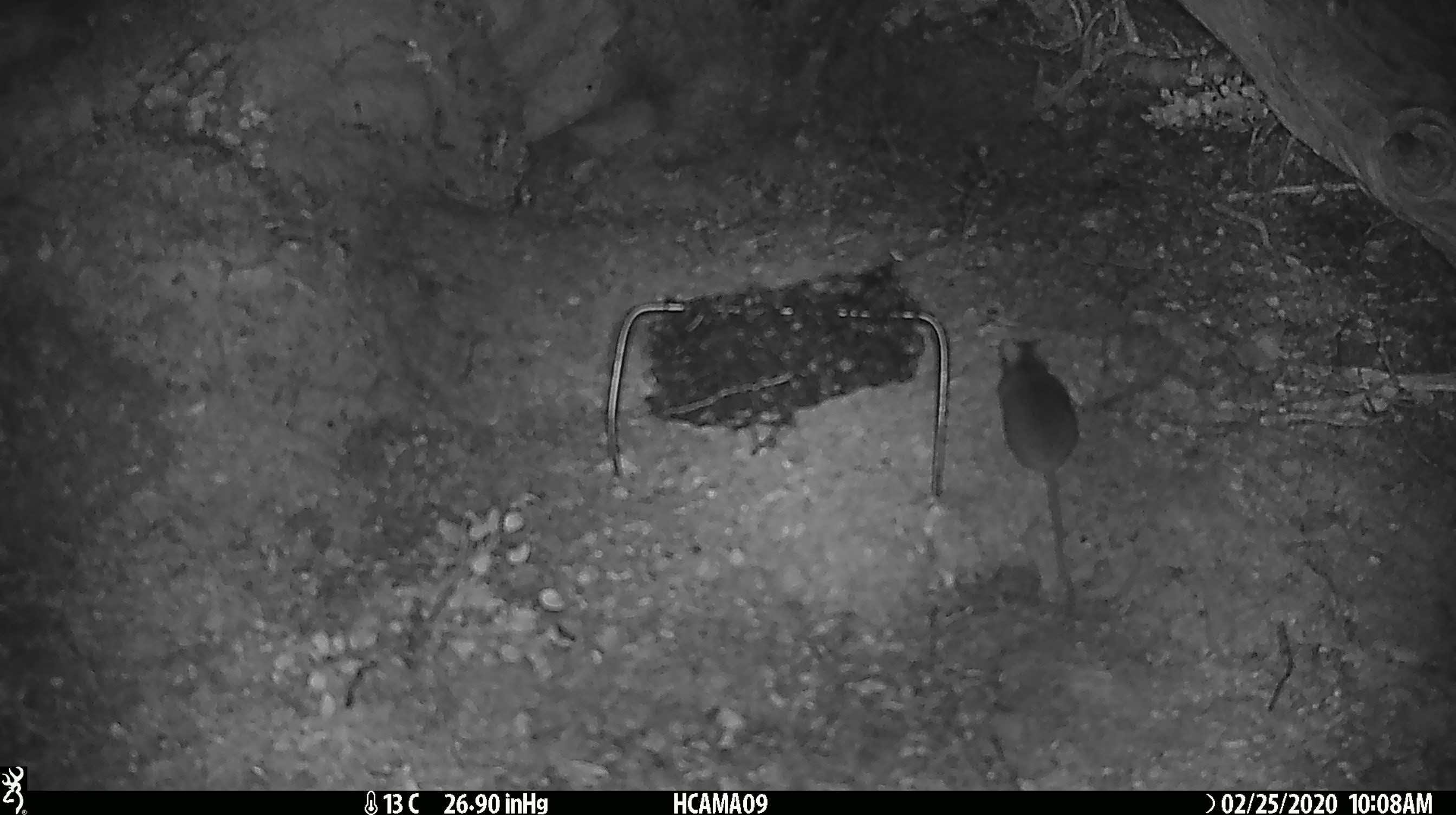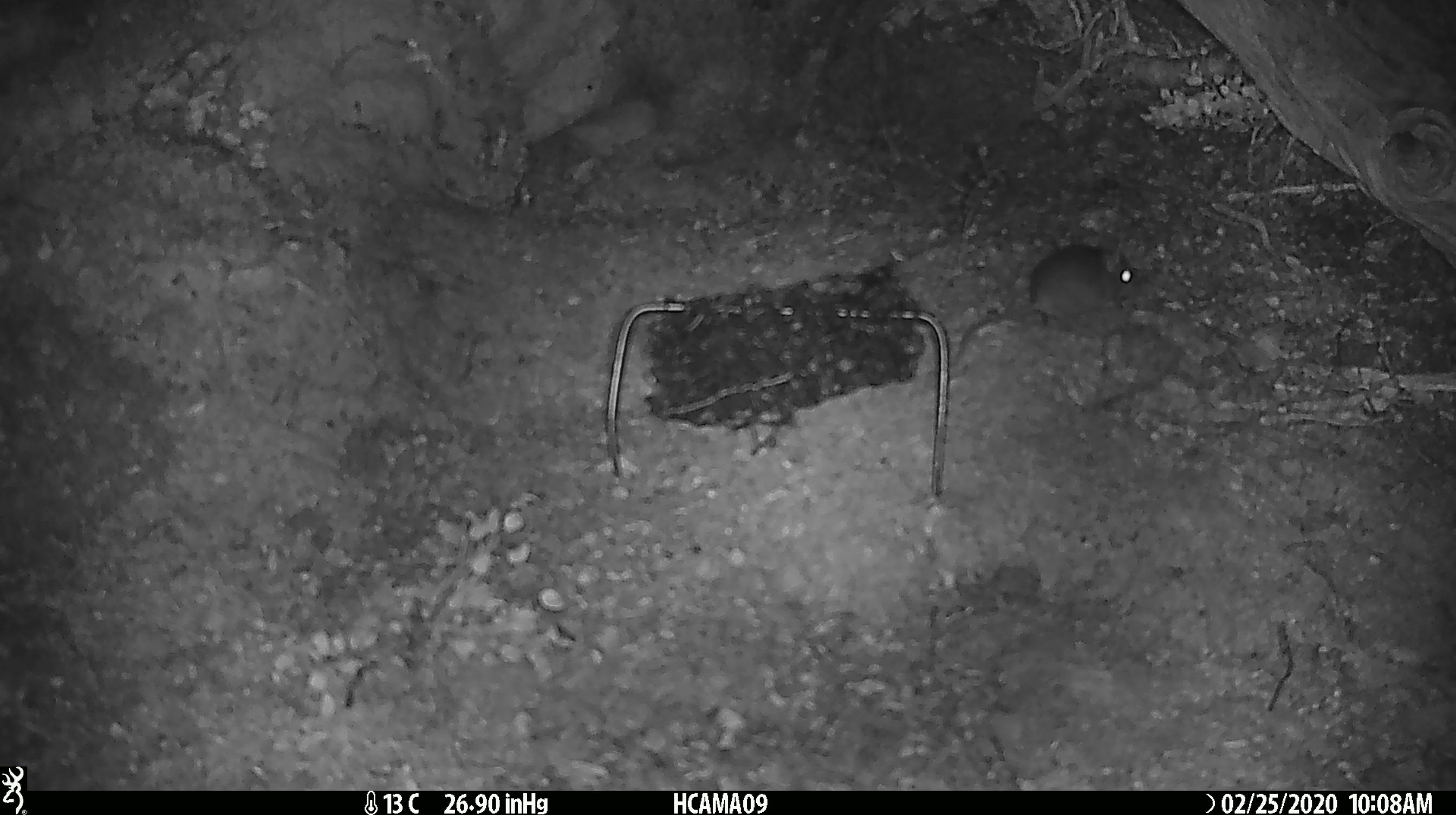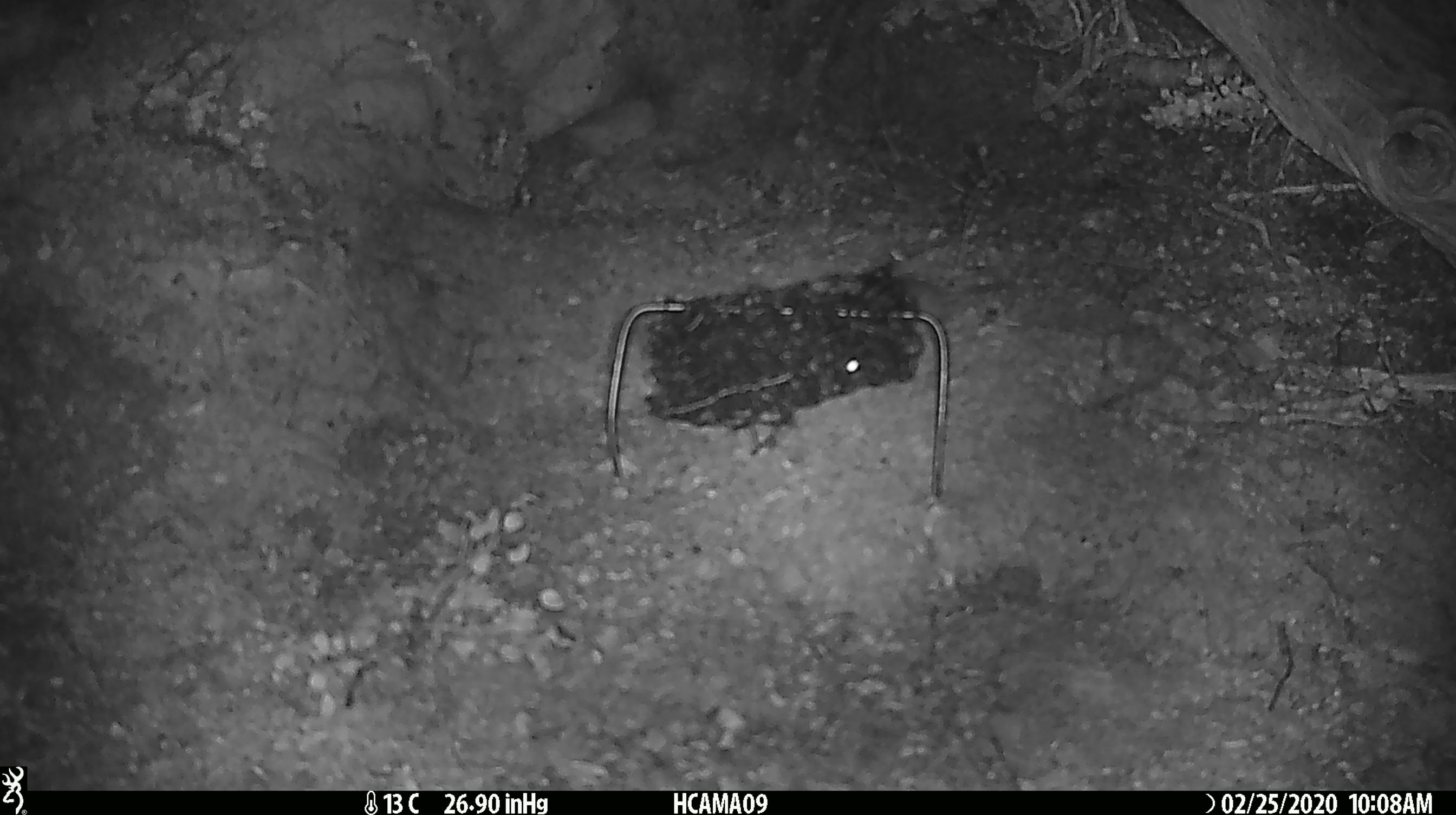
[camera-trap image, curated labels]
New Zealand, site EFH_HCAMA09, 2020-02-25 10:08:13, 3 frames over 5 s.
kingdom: Animalia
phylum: Chordata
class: Mammalia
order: Rodentia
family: Muridae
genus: Mus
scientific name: Mus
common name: mouse